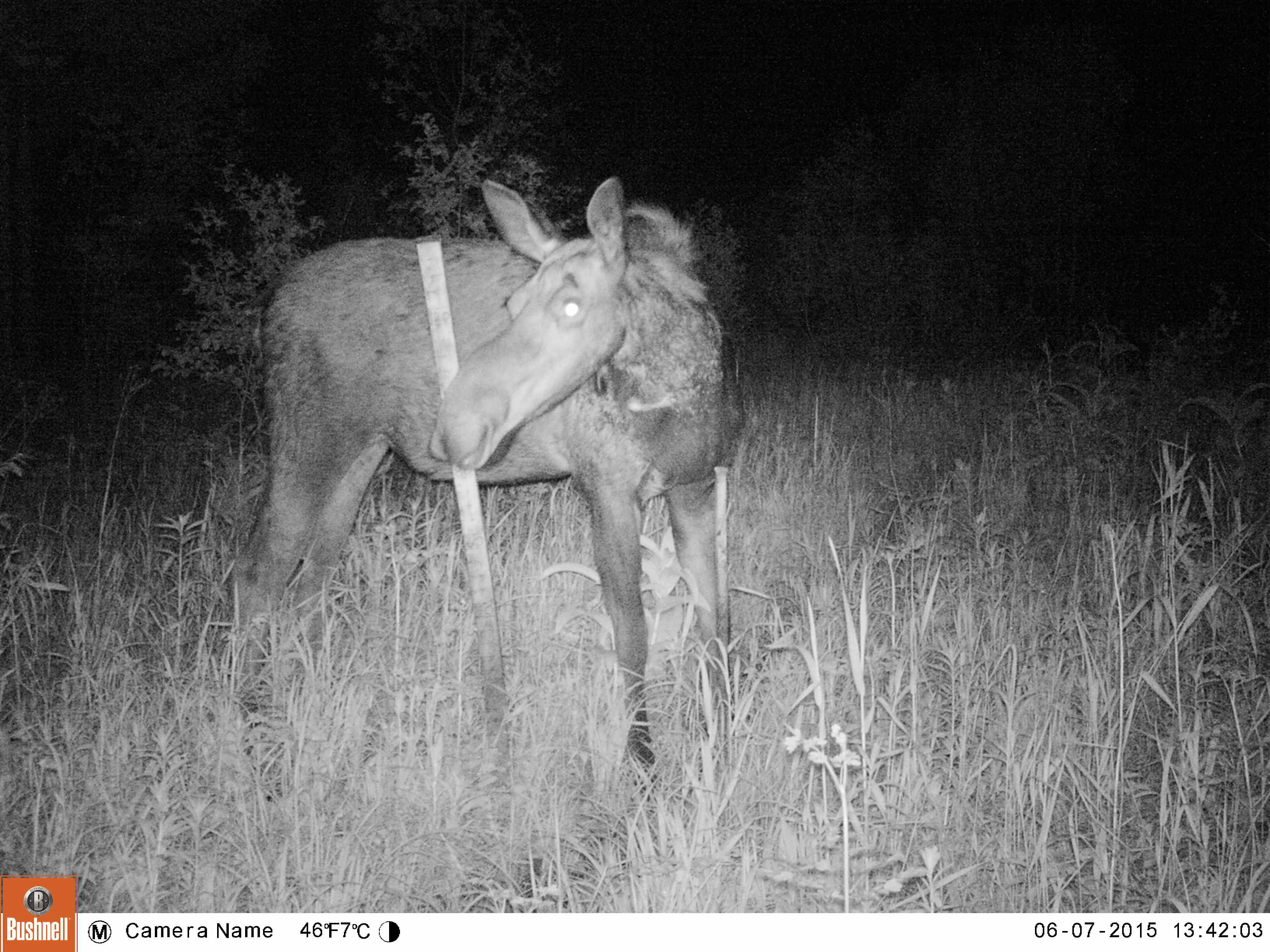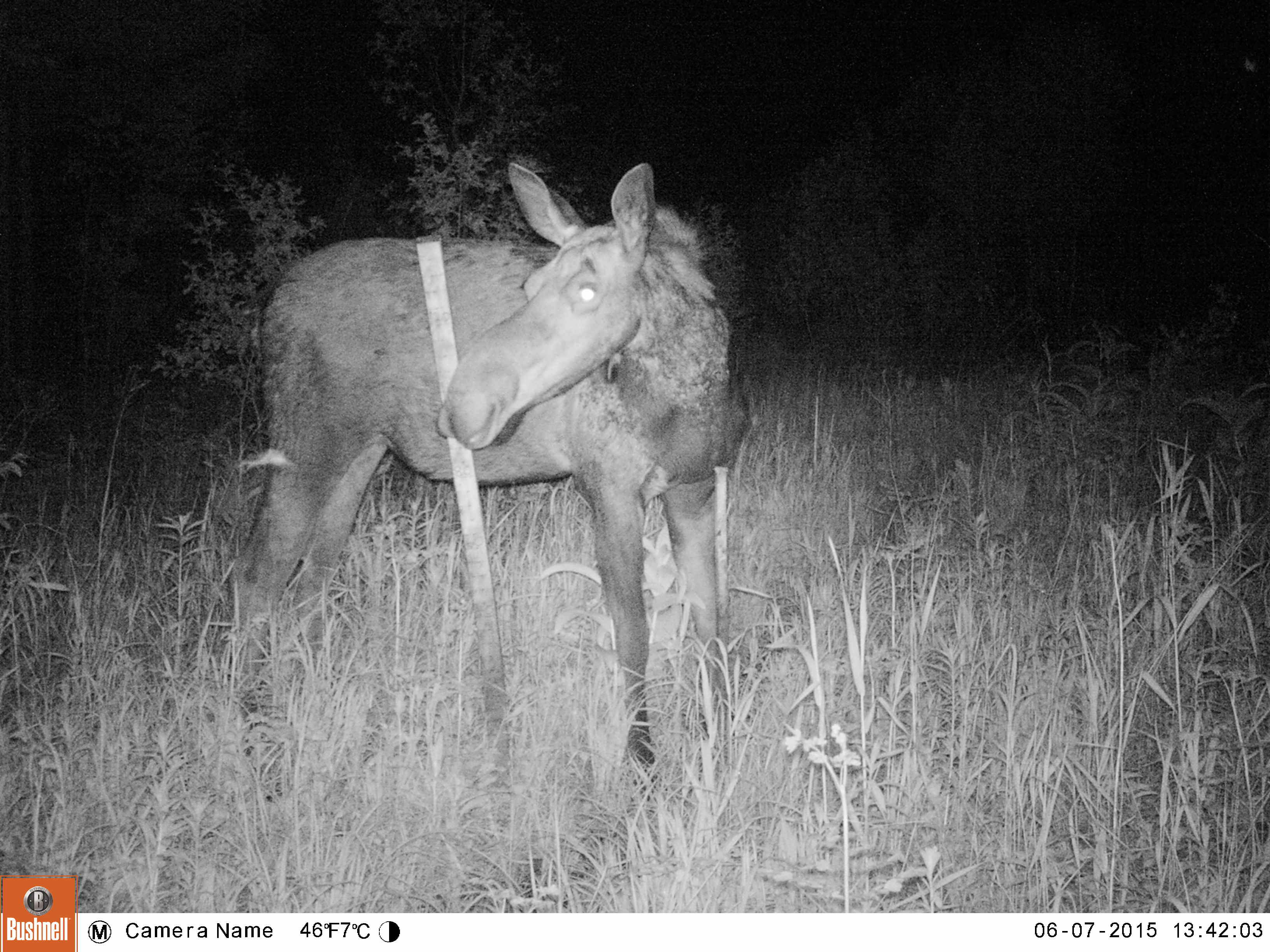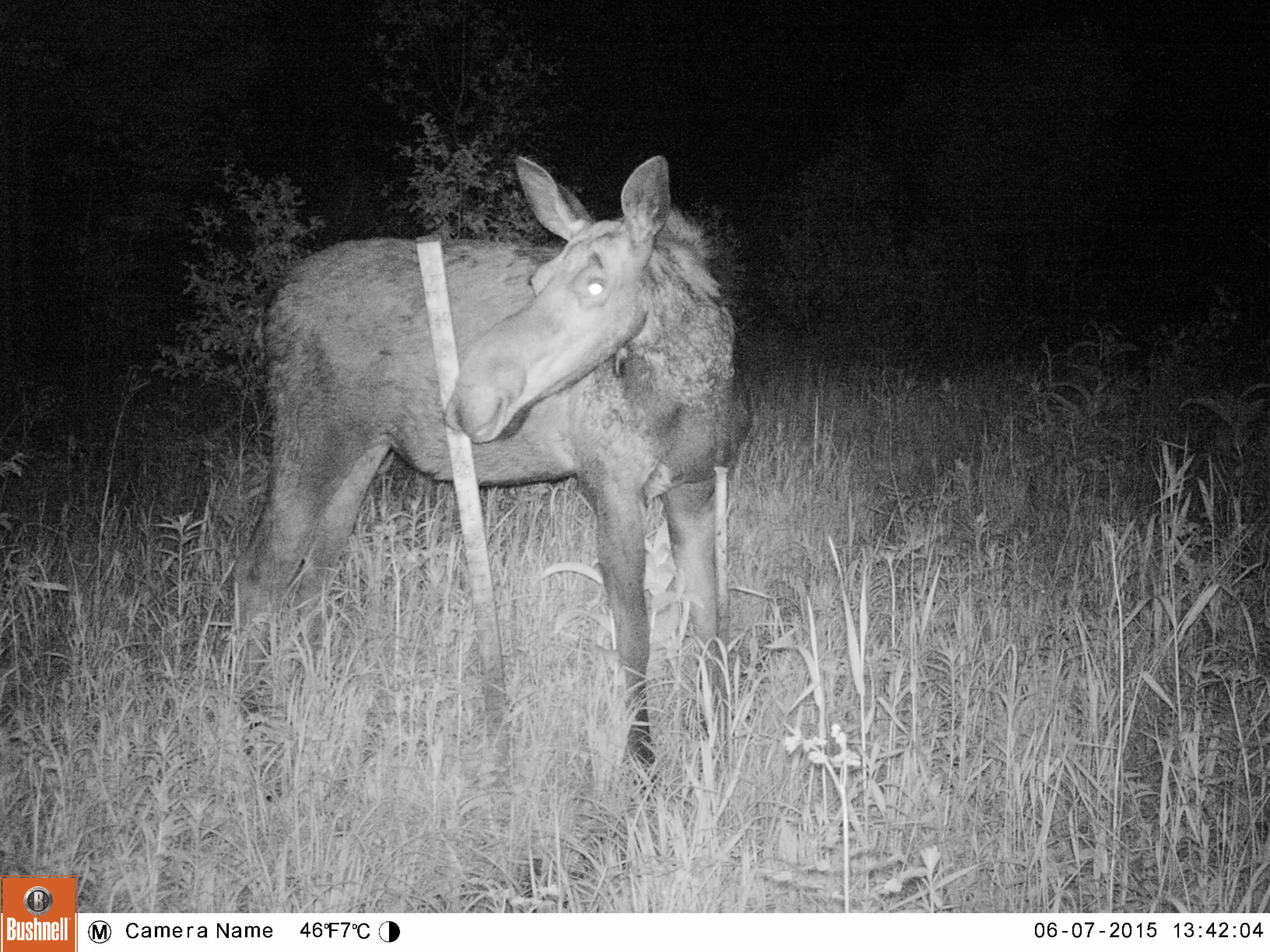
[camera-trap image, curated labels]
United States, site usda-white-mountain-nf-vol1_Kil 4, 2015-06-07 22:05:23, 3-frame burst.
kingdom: Animalia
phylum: Chordata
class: Mammalia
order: Artiodactyla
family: Cervidae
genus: Alces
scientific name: Alces alces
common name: moose